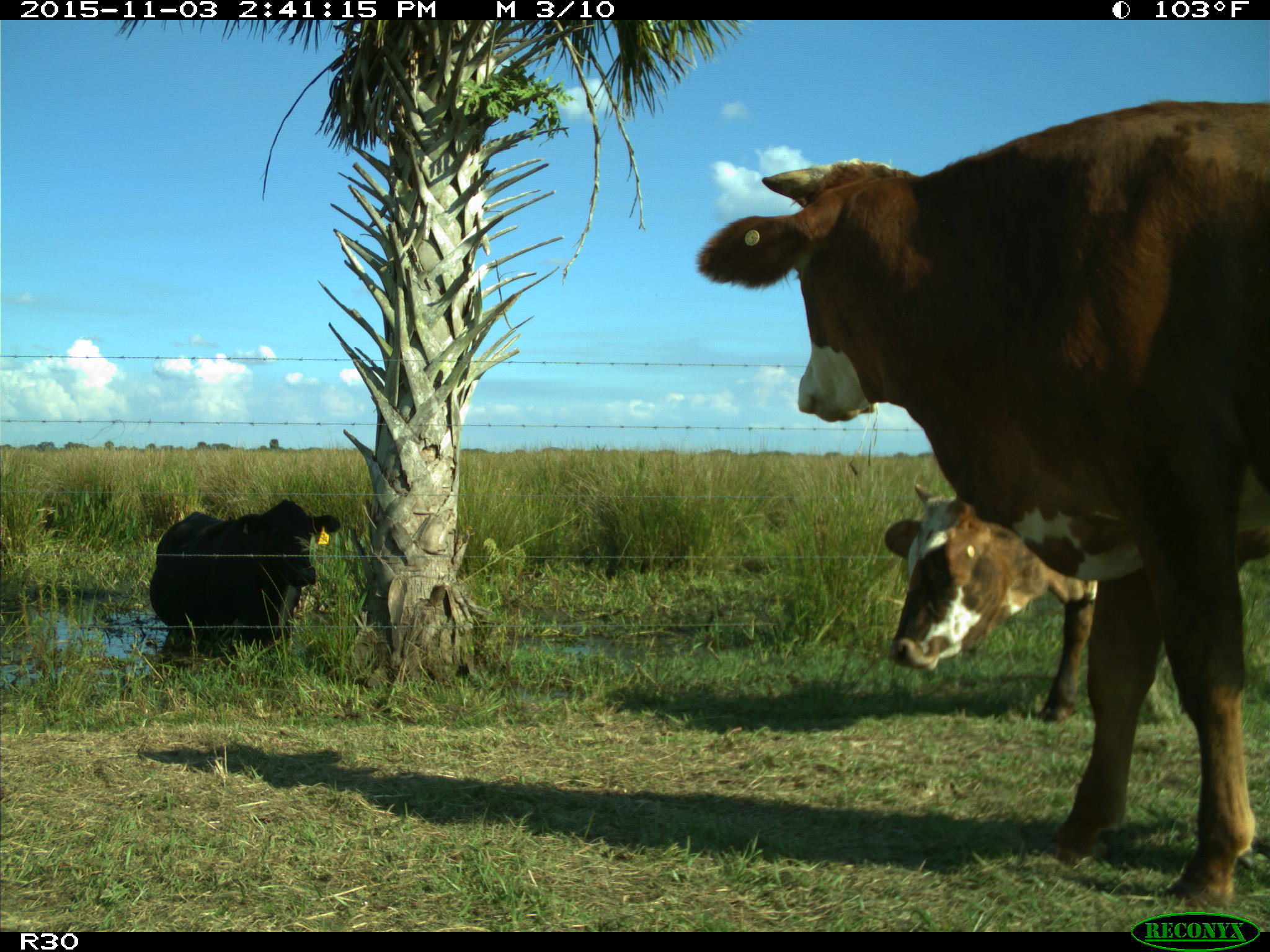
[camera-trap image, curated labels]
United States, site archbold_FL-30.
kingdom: Animalia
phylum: Chordata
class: Mammalia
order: Artiodactyla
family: Bovidae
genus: Bos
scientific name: Bos taurus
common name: domestic cow